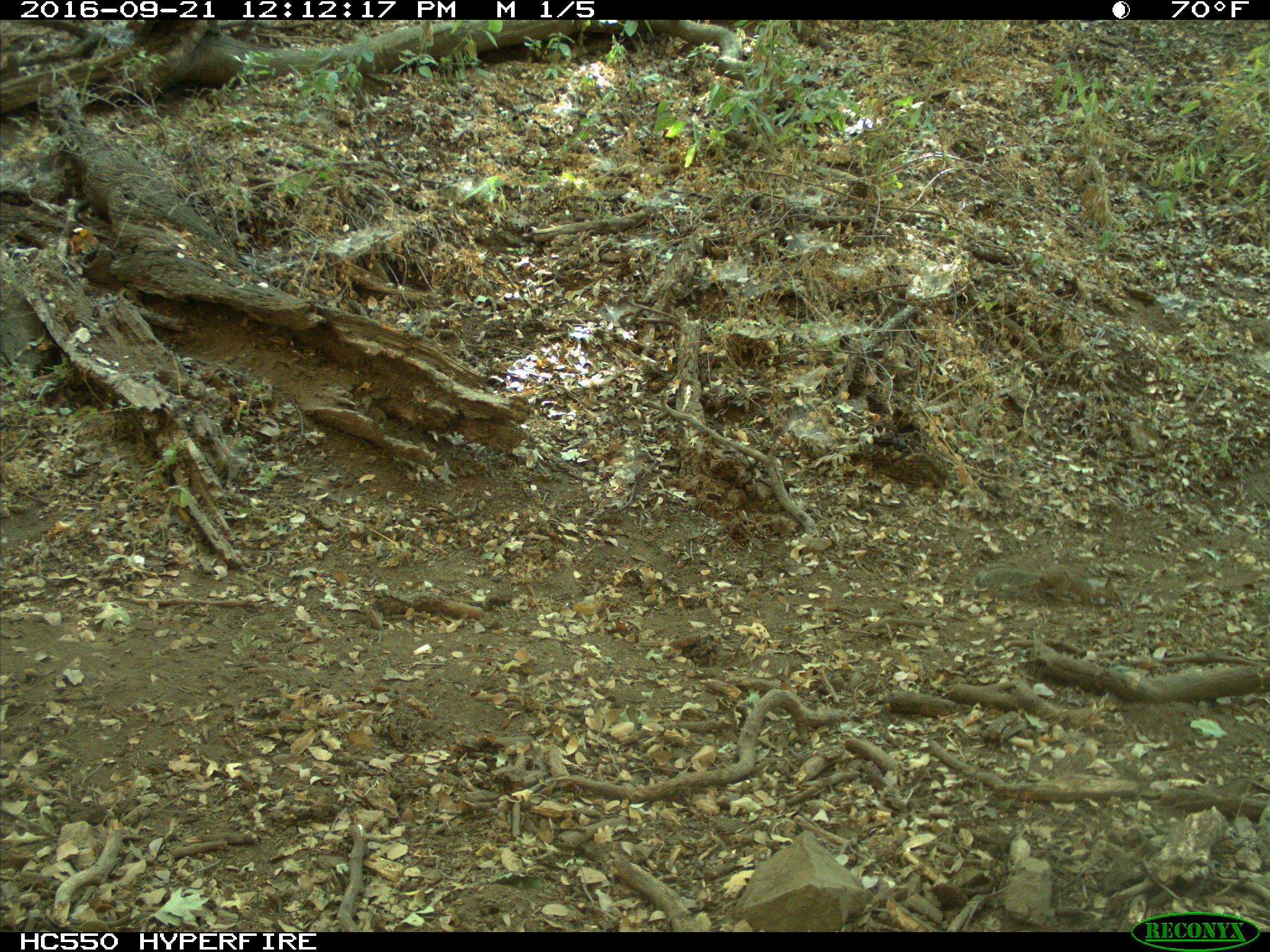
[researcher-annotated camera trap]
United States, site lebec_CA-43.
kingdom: Animalia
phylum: Chordata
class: Mammalia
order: Rodentia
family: Sciuridae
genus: Otospermophilus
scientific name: Otospermophilus beecheyi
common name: california ground squirrel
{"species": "Otospermophilus beecheyi (california ground squirrel)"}